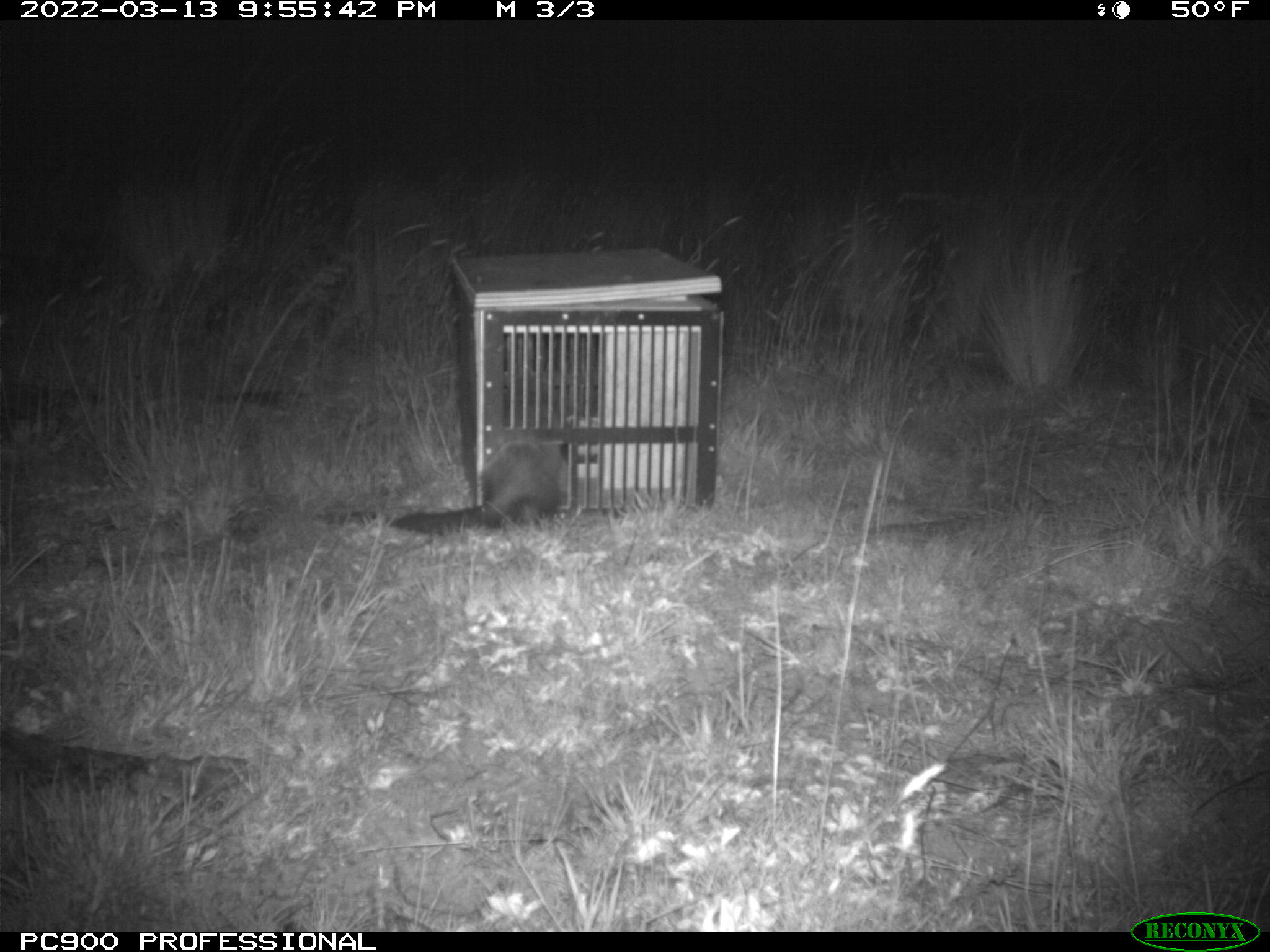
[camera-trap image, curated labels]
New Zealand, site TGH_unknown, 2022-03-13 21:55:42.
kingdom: Animalia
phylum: Chordata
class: Mammalia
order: Carnivora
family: Mustelidae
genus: Mustela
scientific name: Mustela furo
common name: ferret